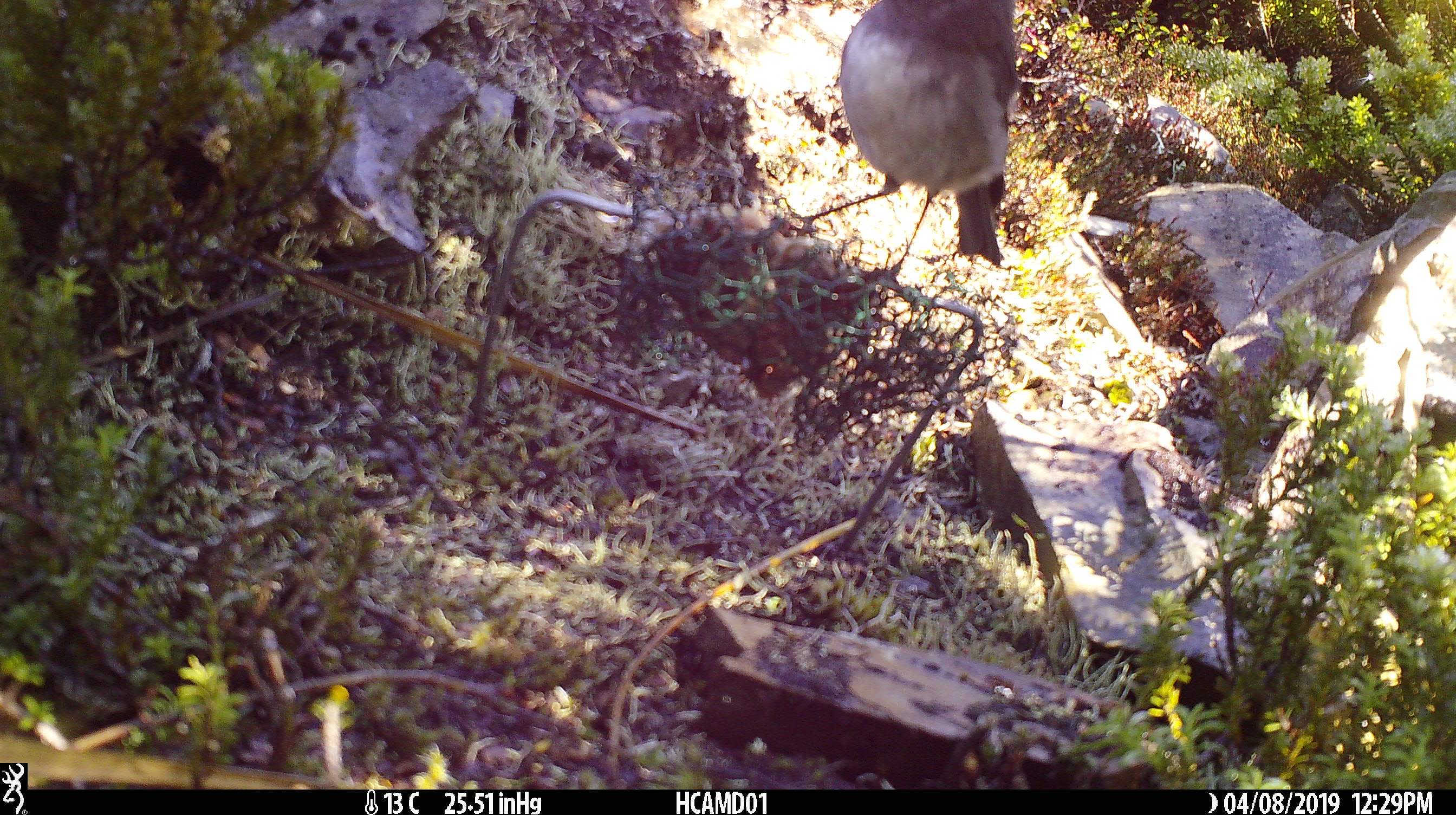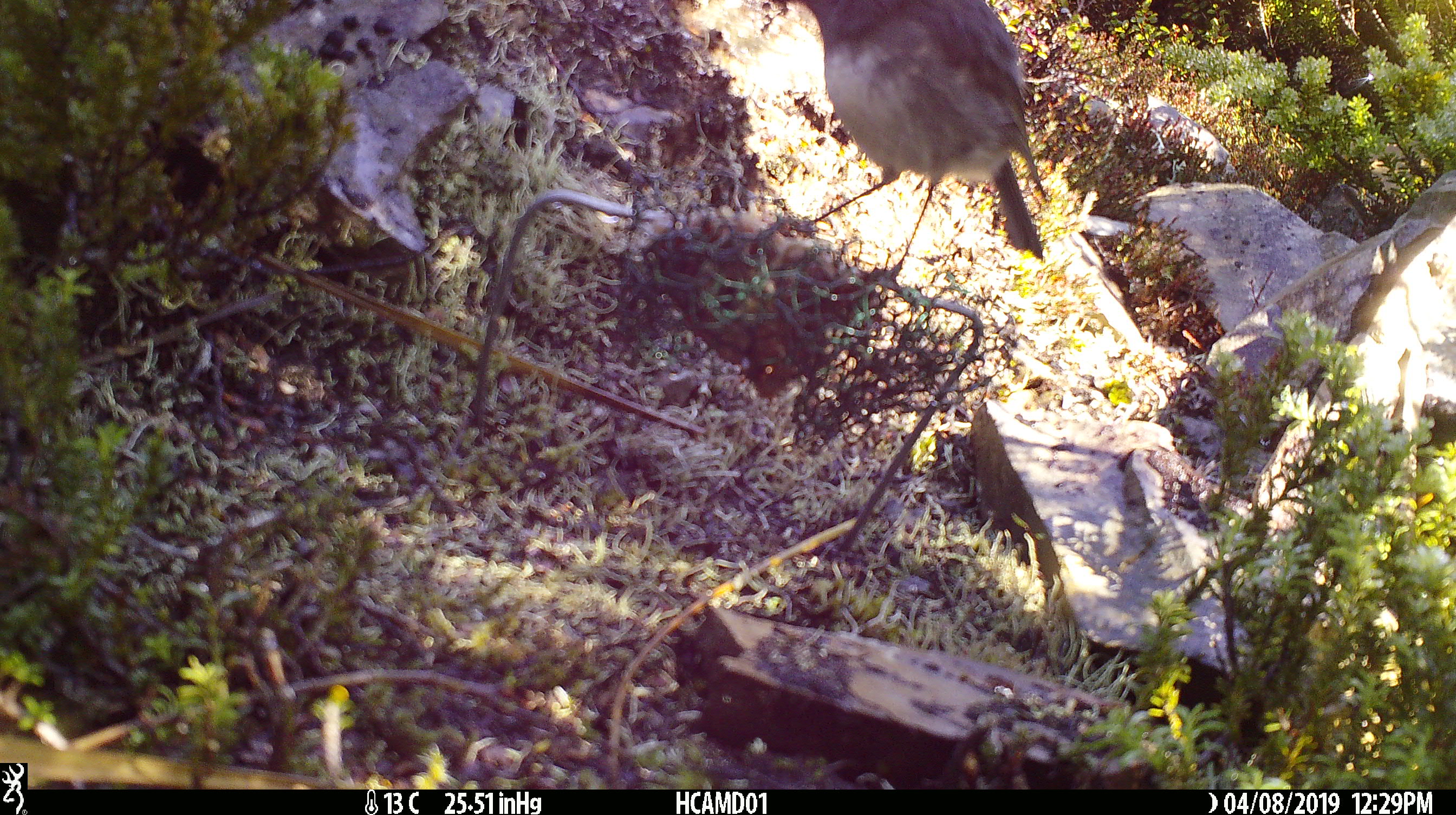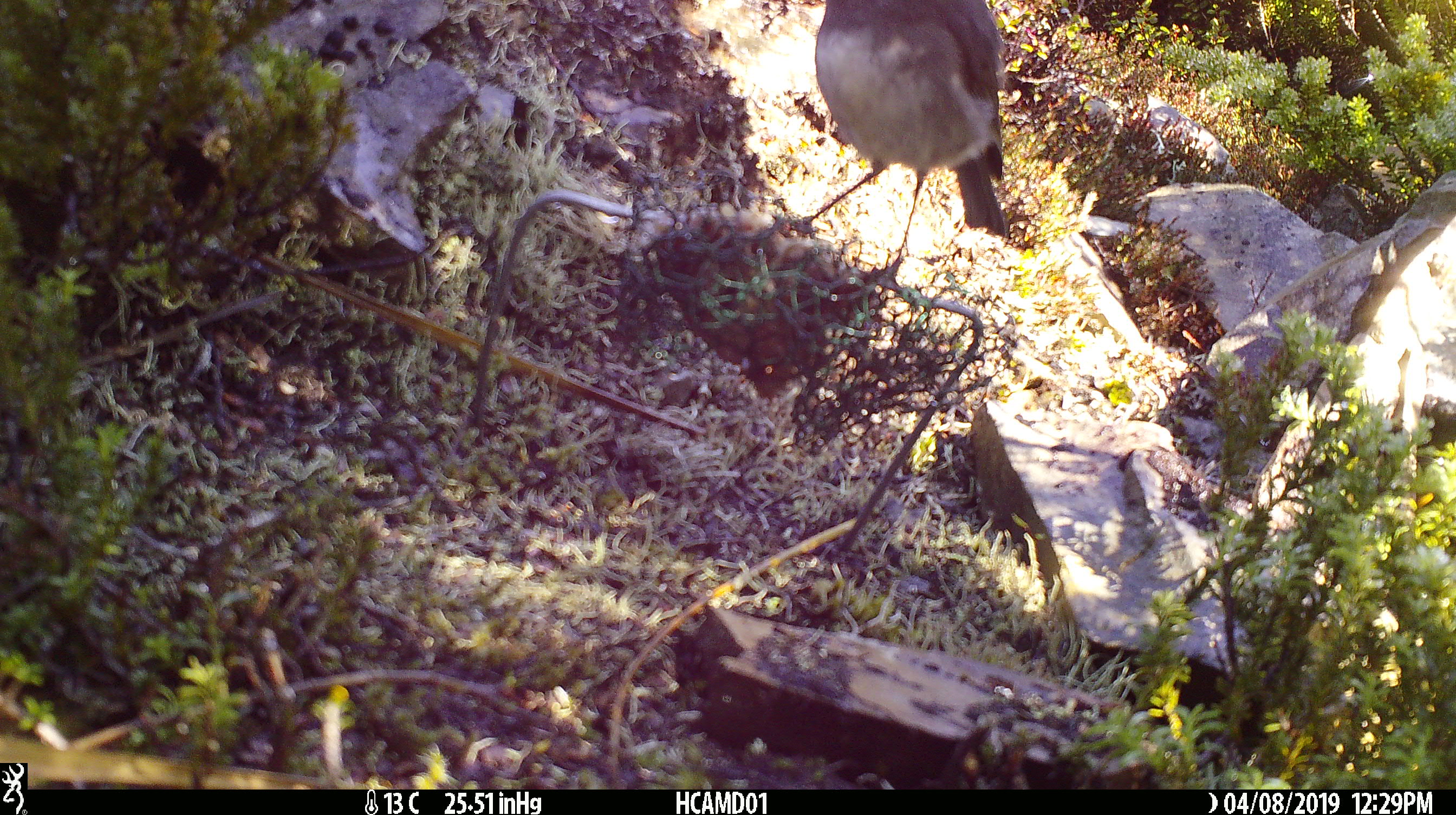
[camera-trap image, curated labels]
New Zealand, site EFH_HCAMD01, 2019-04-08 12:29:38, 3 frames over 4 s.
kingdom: Animalia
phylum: Chordata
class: Aves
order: Passeriformes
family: Petroicidae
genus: Petroica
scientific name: Petroica australis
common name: new zealand robin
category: robin